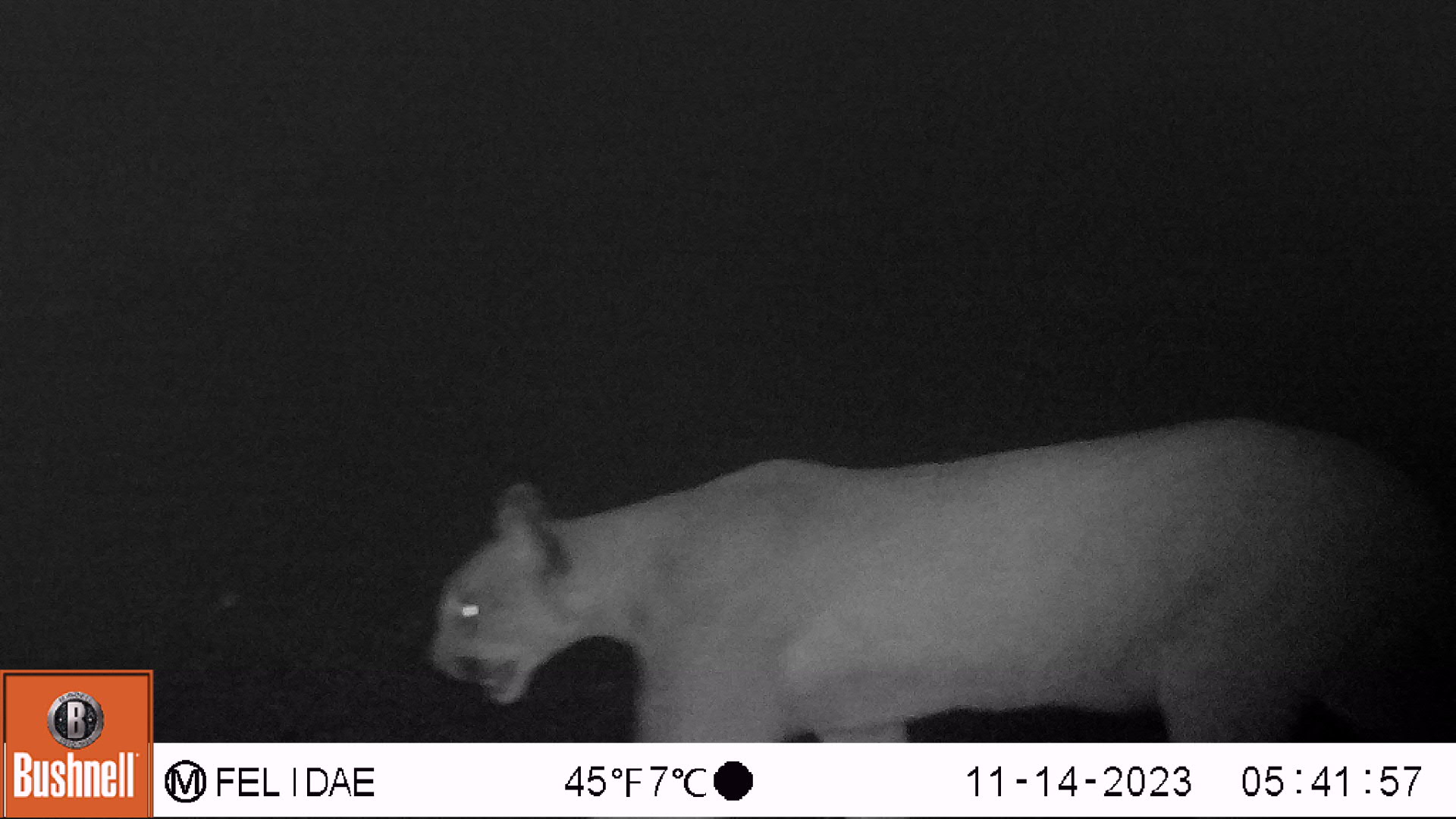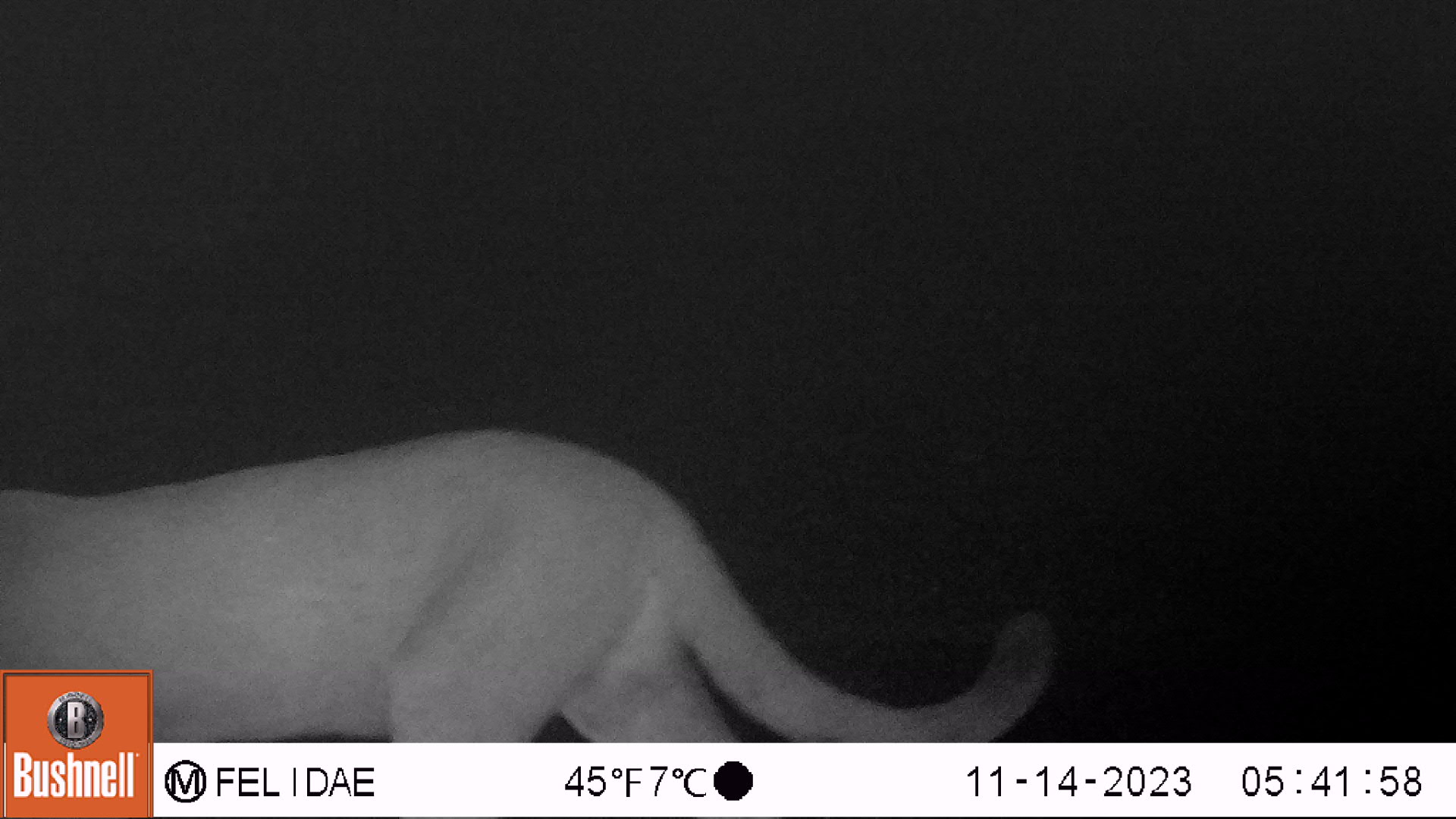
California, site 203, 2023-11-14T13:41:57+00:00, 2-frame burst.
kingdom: Animalia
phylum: Chordata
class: Mammalia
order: Carnivora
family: Felidae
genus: Puma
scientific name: Puma concolor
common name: puma